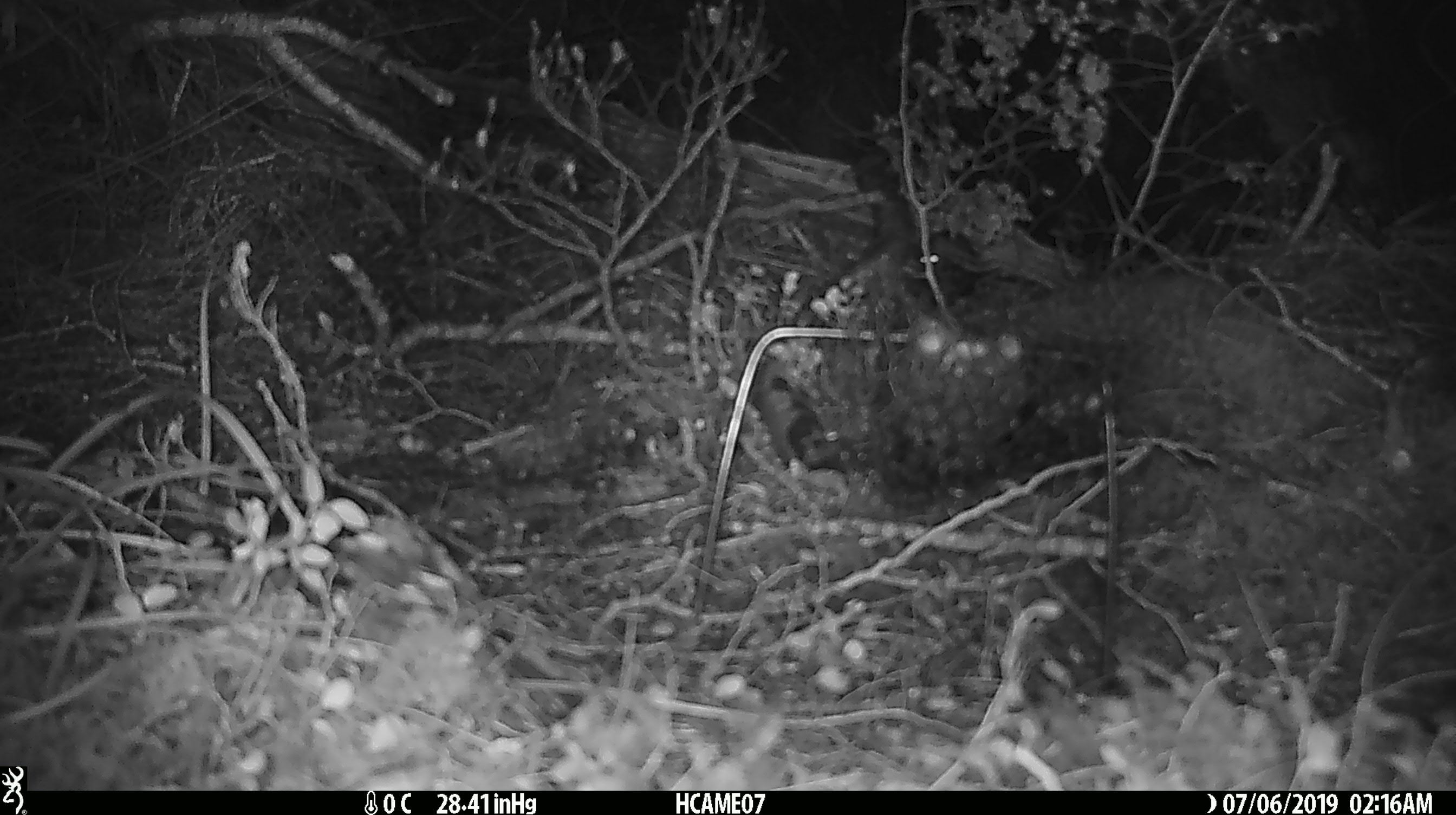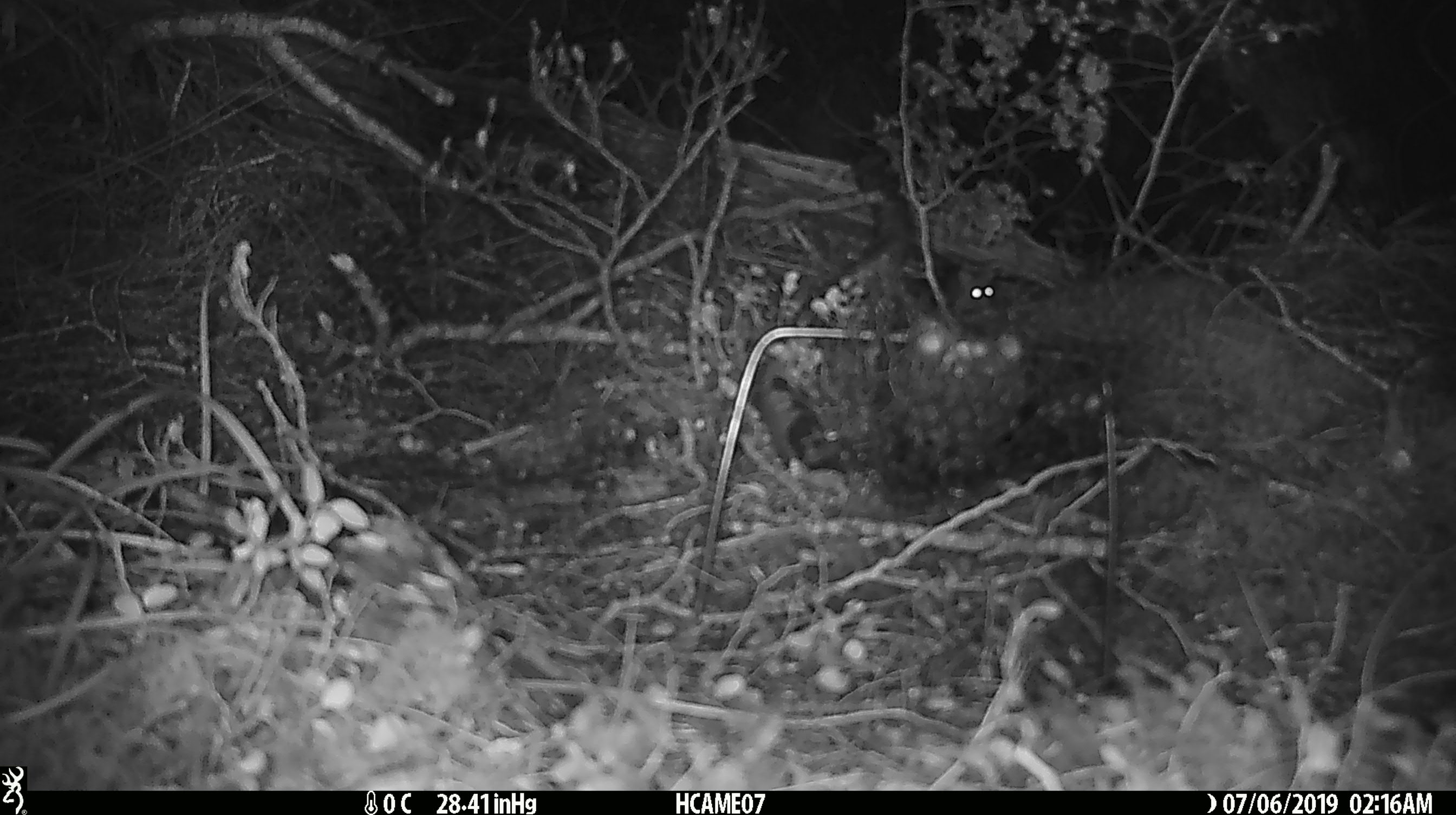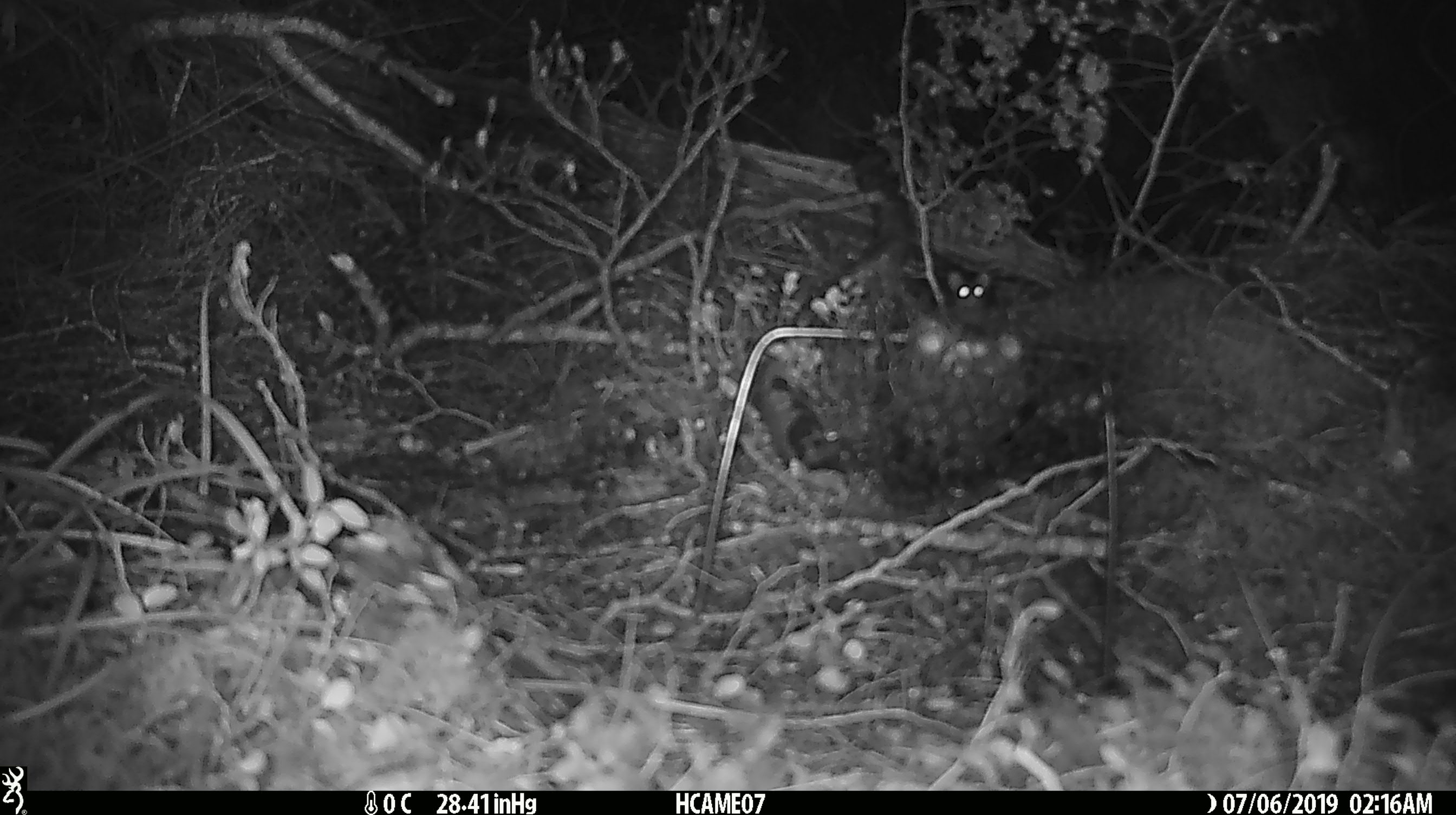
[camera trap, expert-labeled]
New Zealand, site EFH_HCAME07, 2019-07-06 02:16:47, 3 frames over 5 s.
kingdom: Animalia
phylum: Chordata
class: Mammalia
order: Rodentia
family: Muridae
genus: Mus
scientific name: Mus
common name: mouse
Mouse (Mus).